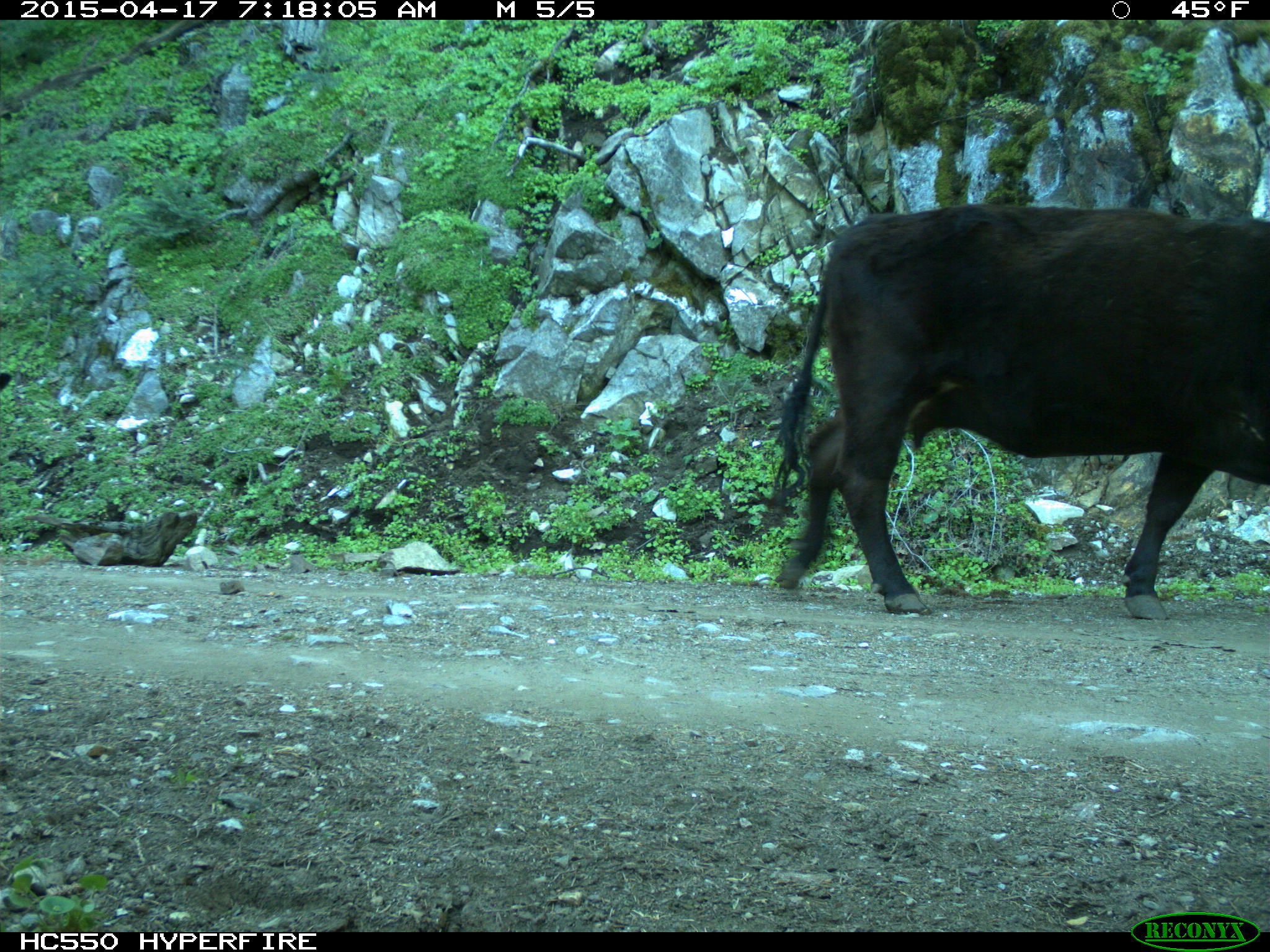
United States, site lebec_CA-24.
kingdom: Animalia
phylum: Chordata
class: Mammalia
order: Artiodactyla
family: Bovidae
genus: Bos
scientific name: Bos taurus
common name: domestic cow